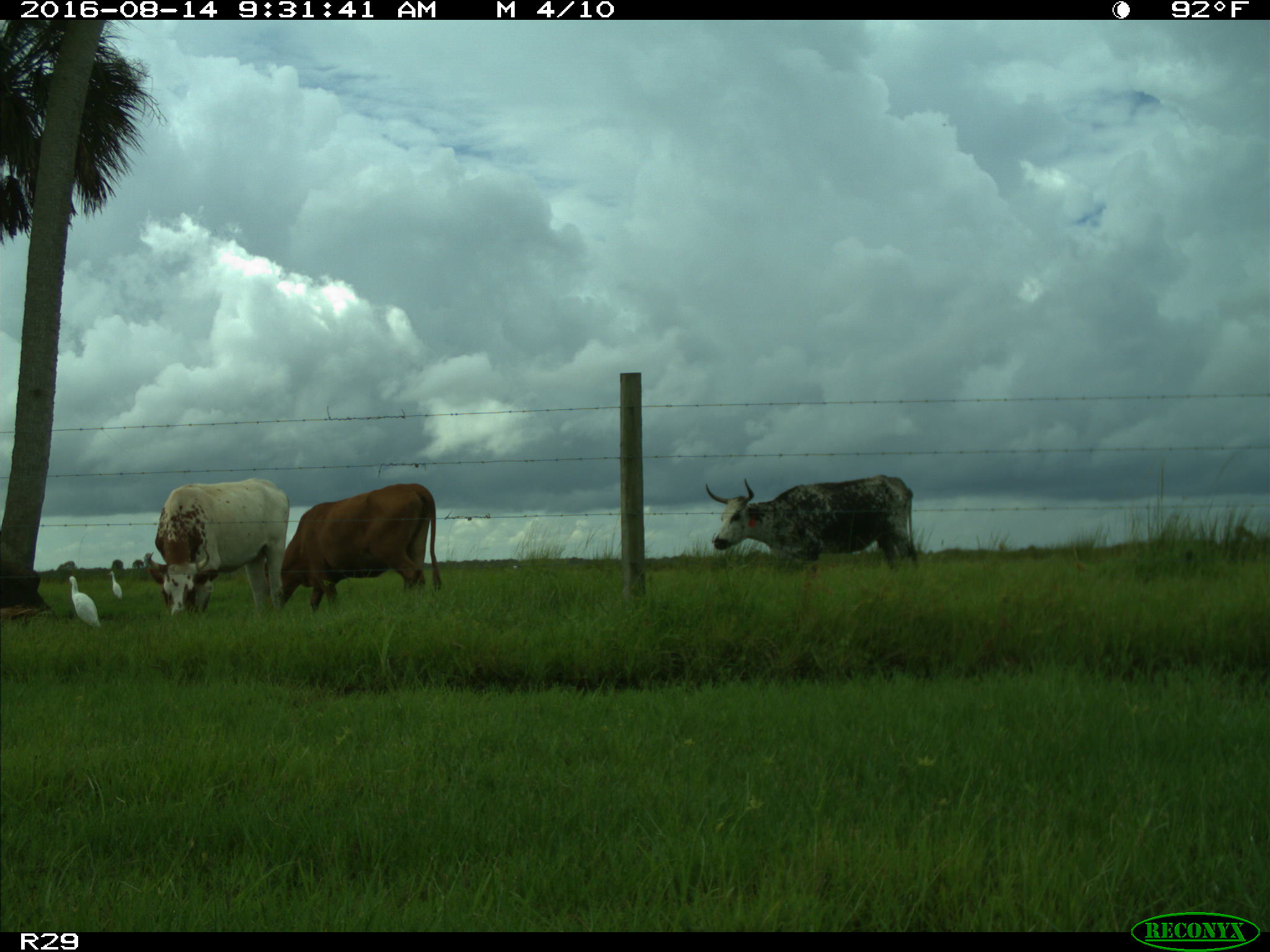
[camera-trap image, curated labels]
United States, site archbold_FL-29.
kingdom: Animalia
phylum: Chordata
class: Mammalia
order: Artiodactyla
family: Bovidae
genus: Bos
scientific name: Bos taurus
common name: domestic cow